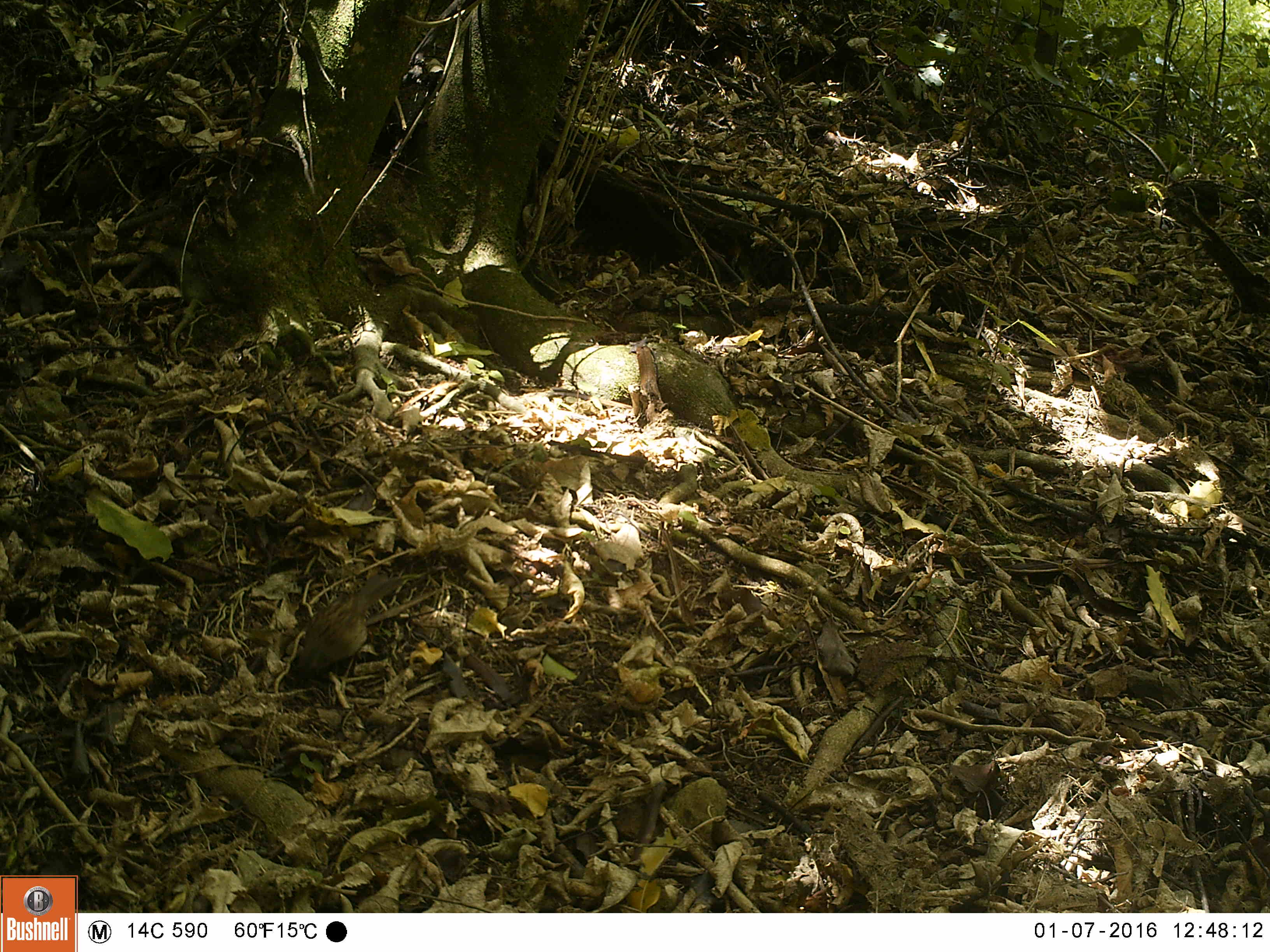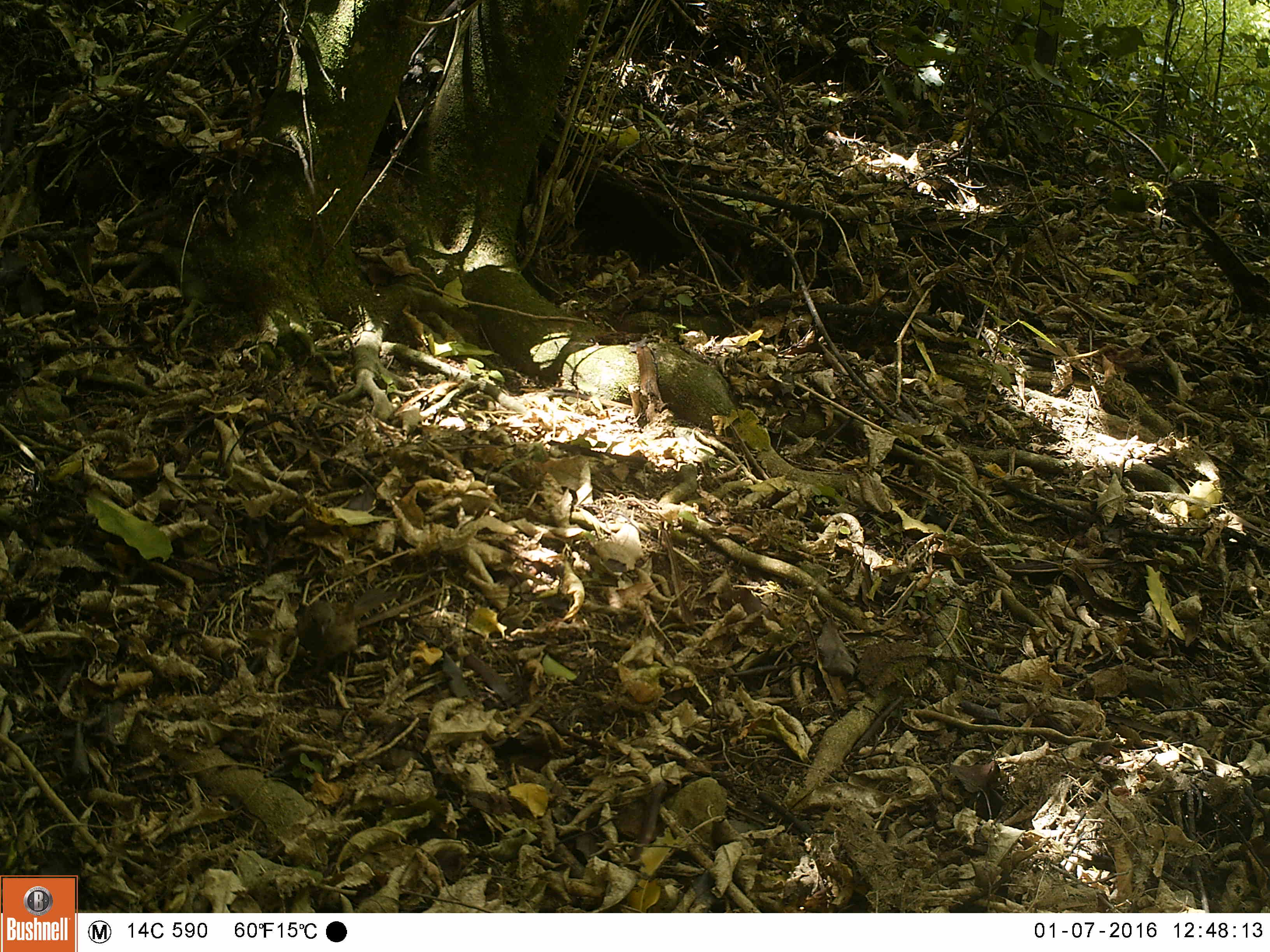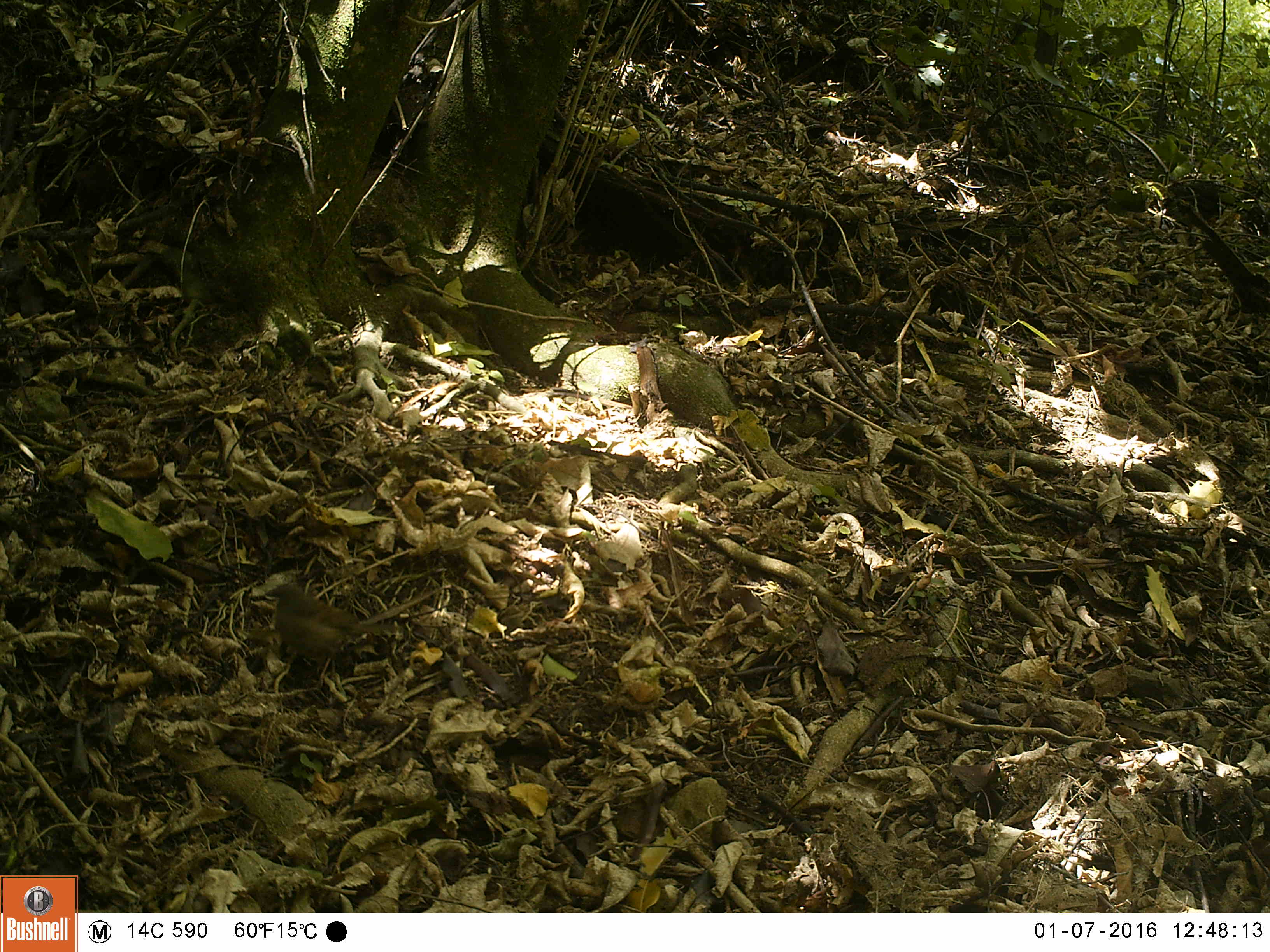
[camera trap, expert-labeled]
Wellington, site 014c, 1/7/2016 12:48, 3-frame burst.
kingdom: Animalia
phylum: Chordata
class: Aves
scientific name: Aves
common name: bird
Bird (Aves).